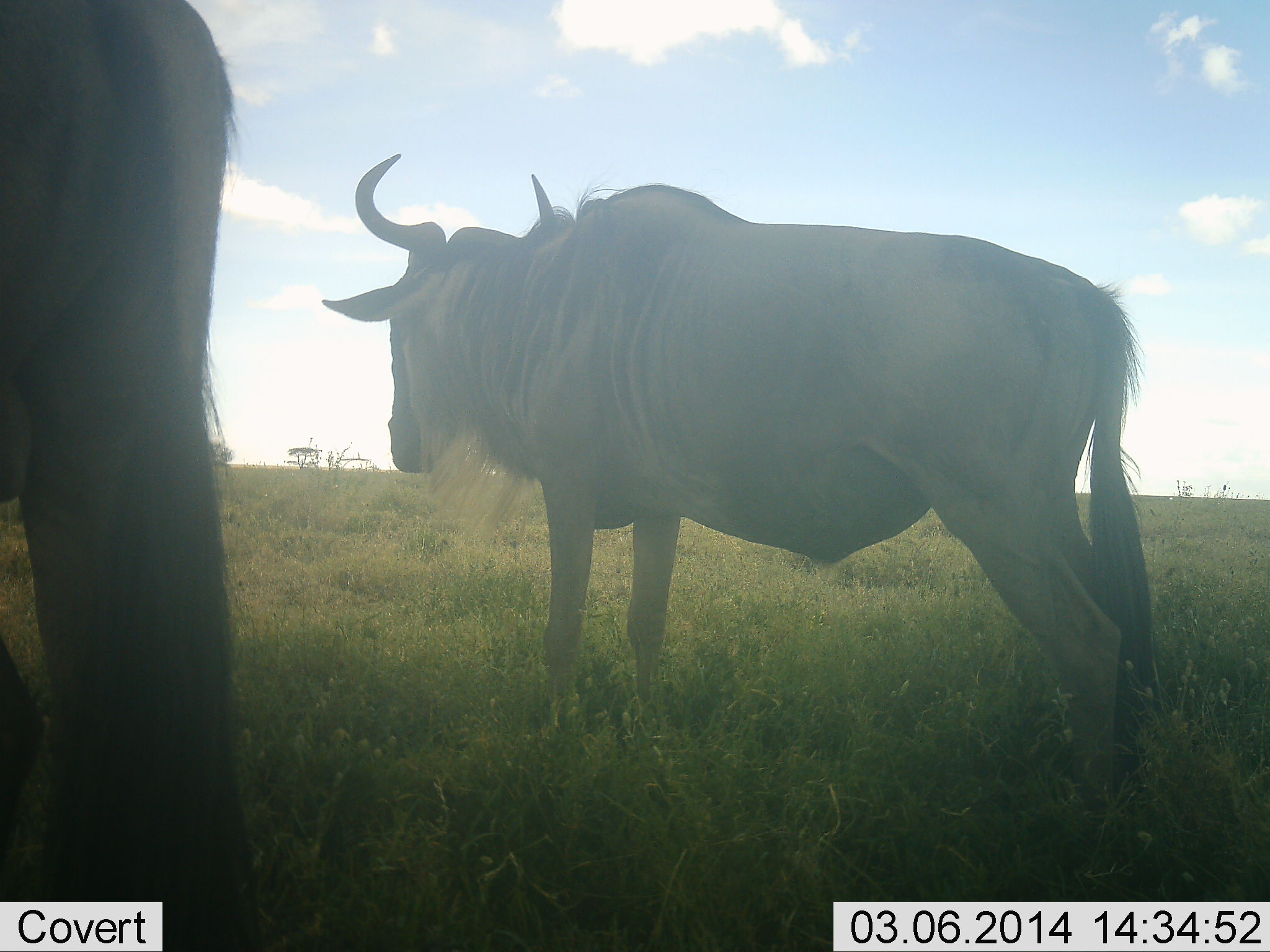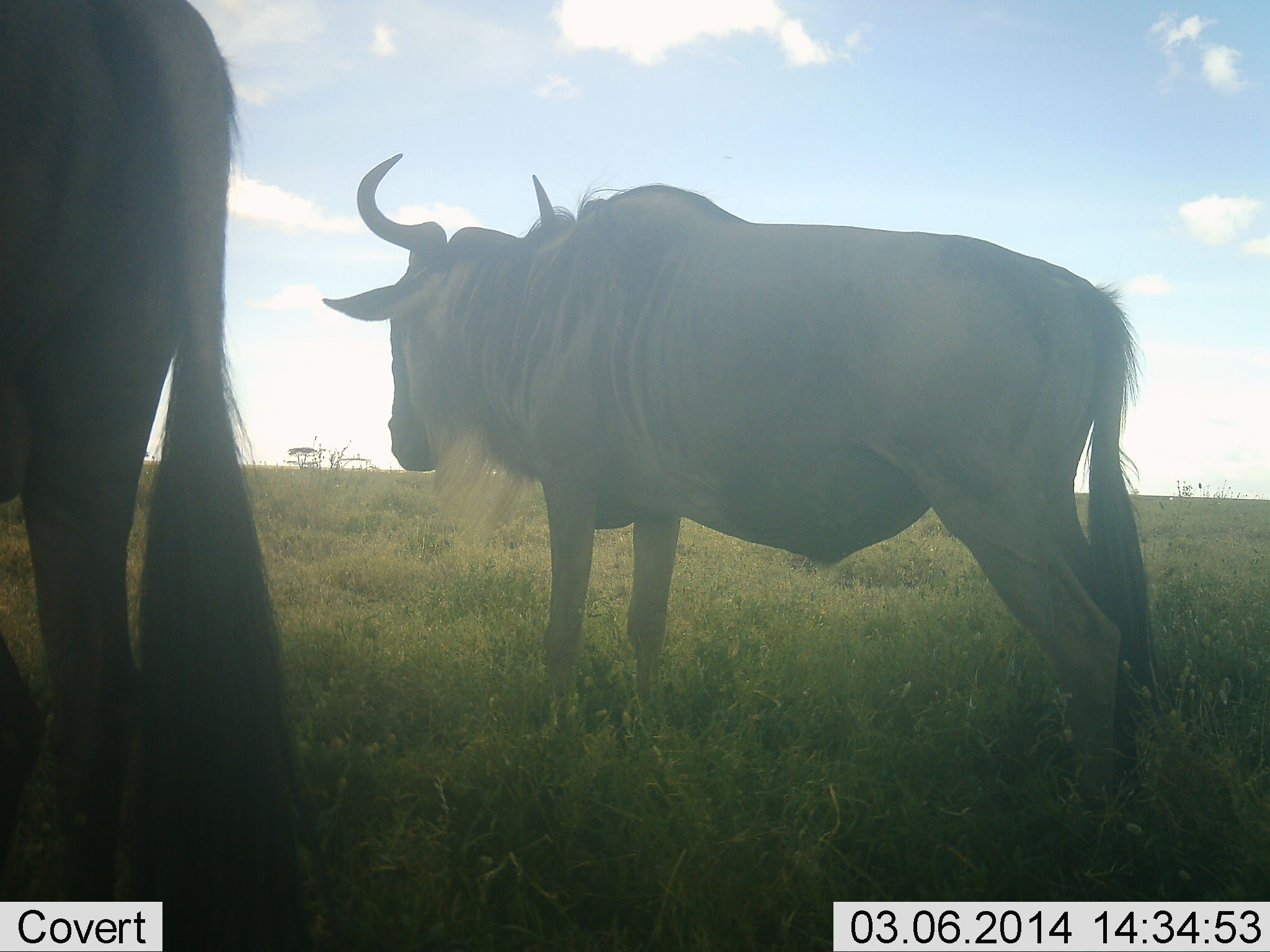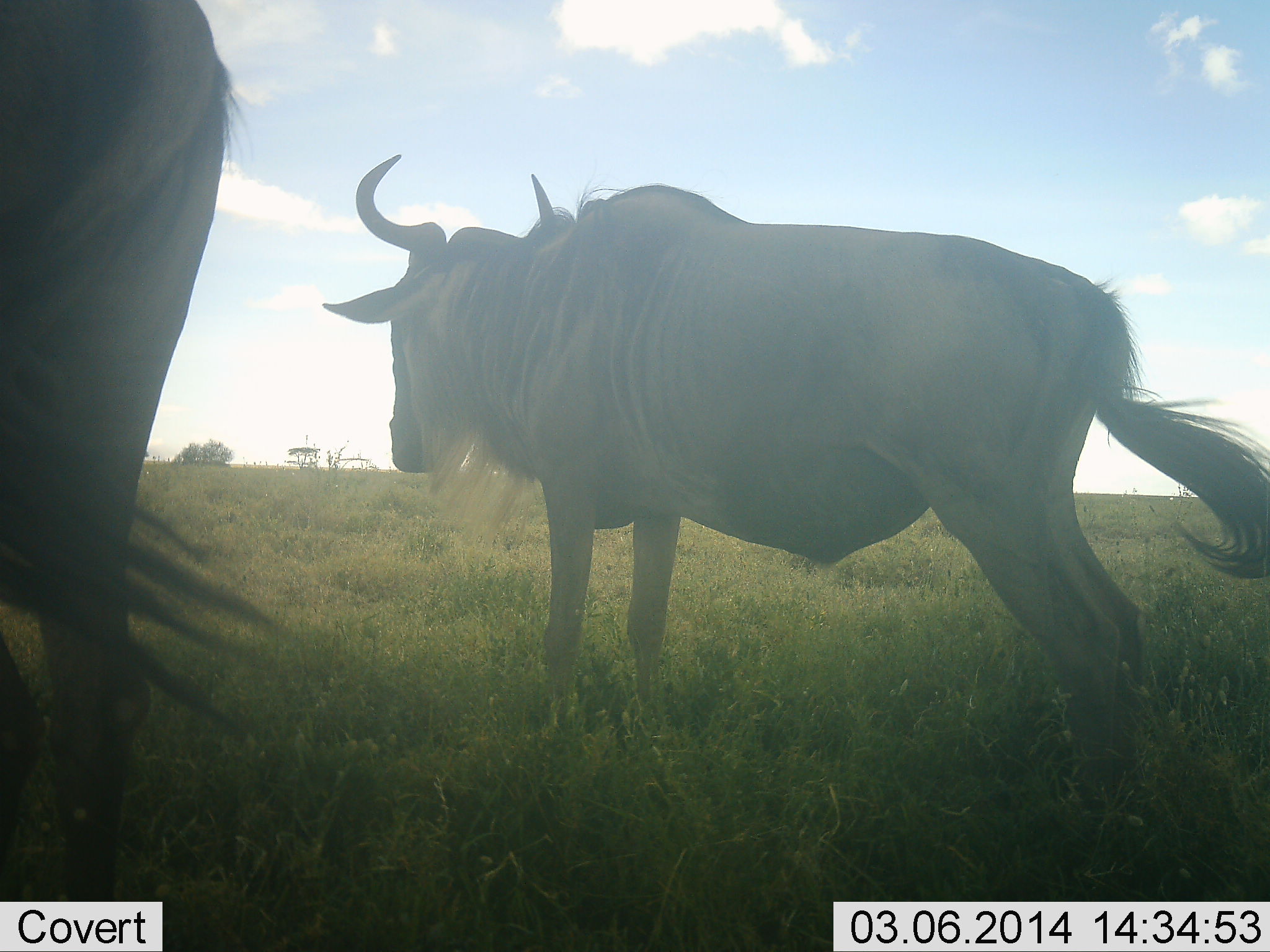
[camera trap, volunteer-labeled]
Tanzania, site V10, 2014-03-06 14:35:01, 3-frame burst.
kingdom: Animalia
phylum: Chordata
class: Mammalia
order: Artiodactyla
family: Bovidae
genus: Connochaetes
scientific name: Connochaetes taurinus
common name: blue wildebeest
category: wildebeest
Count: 2.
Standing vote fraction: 91%.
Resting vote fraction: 0%.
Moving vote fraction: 0%.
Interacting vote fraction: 0%.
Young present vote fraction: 0%.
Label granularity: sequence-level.